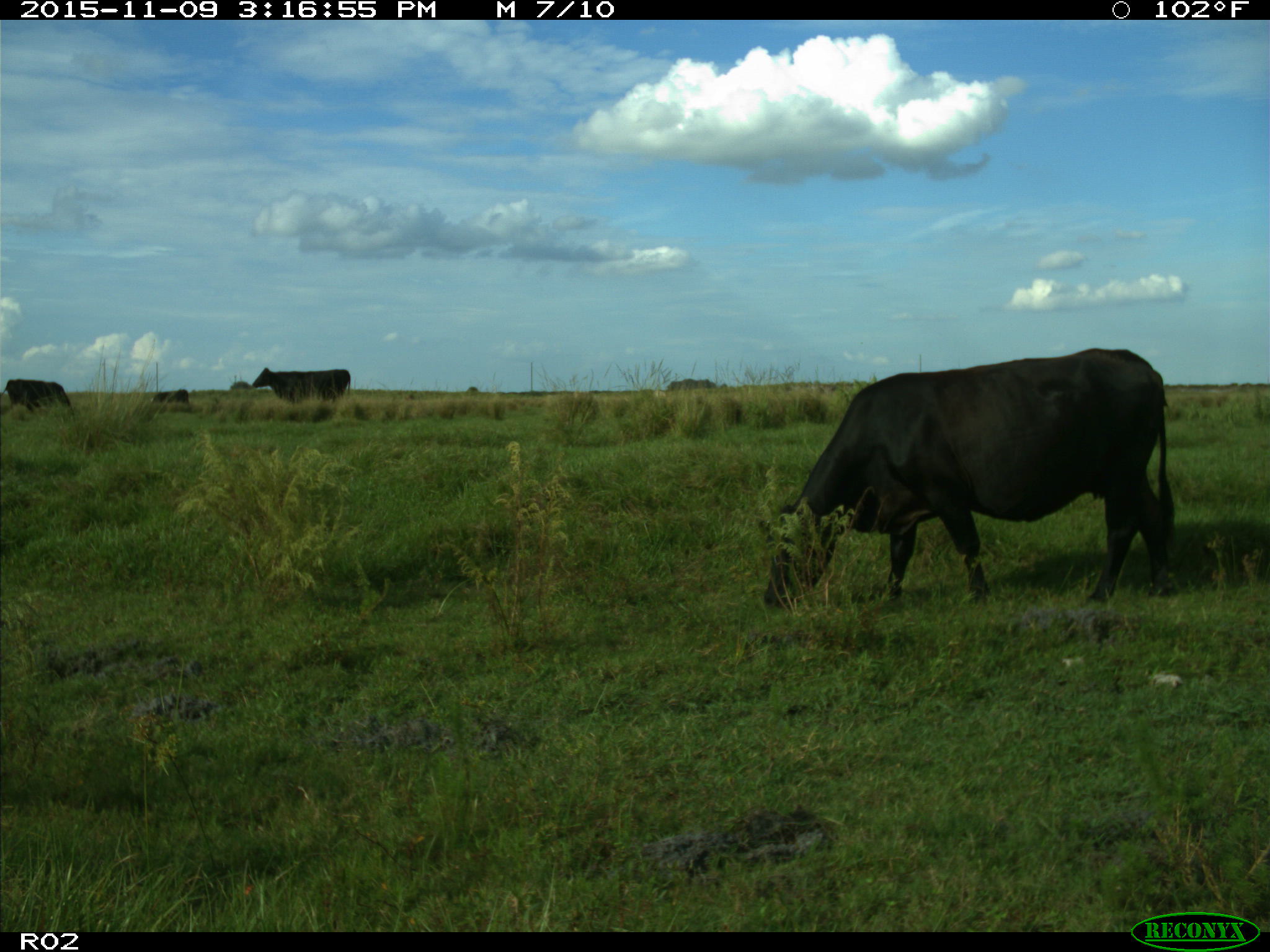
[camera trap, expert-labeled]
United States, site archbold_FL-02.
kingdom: Animalia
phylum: Chordata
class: Mammalia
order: Artiodactyla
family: Bovidae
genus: Bos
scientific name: Bos taurus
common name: domestic cow